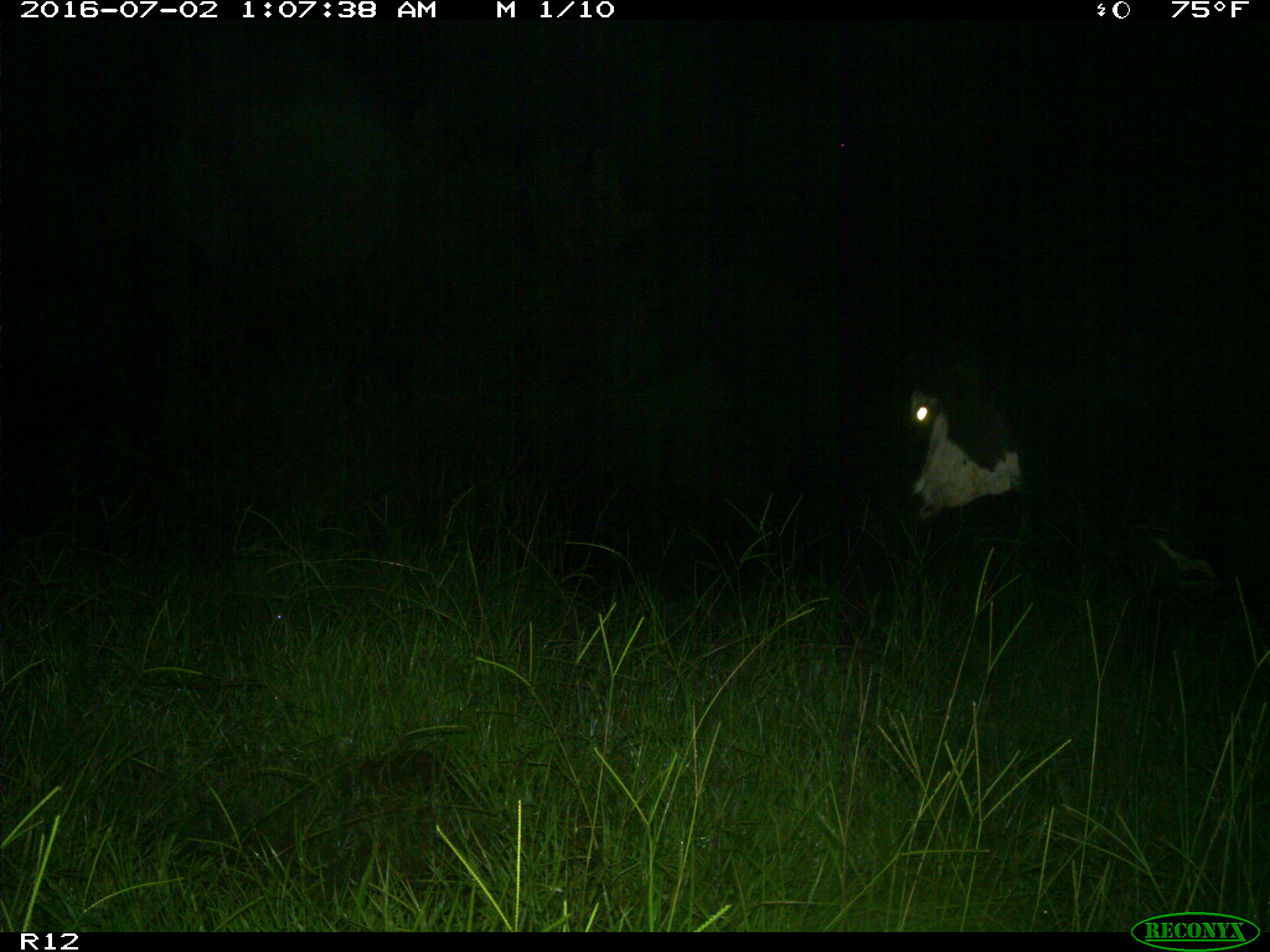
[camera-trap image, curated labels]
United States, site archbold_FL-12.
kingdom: Animalia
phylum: Chordata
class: Mammalia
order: Artiodactyla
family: Bovidae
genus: Bos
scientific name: Bos taurus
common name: domestic cow